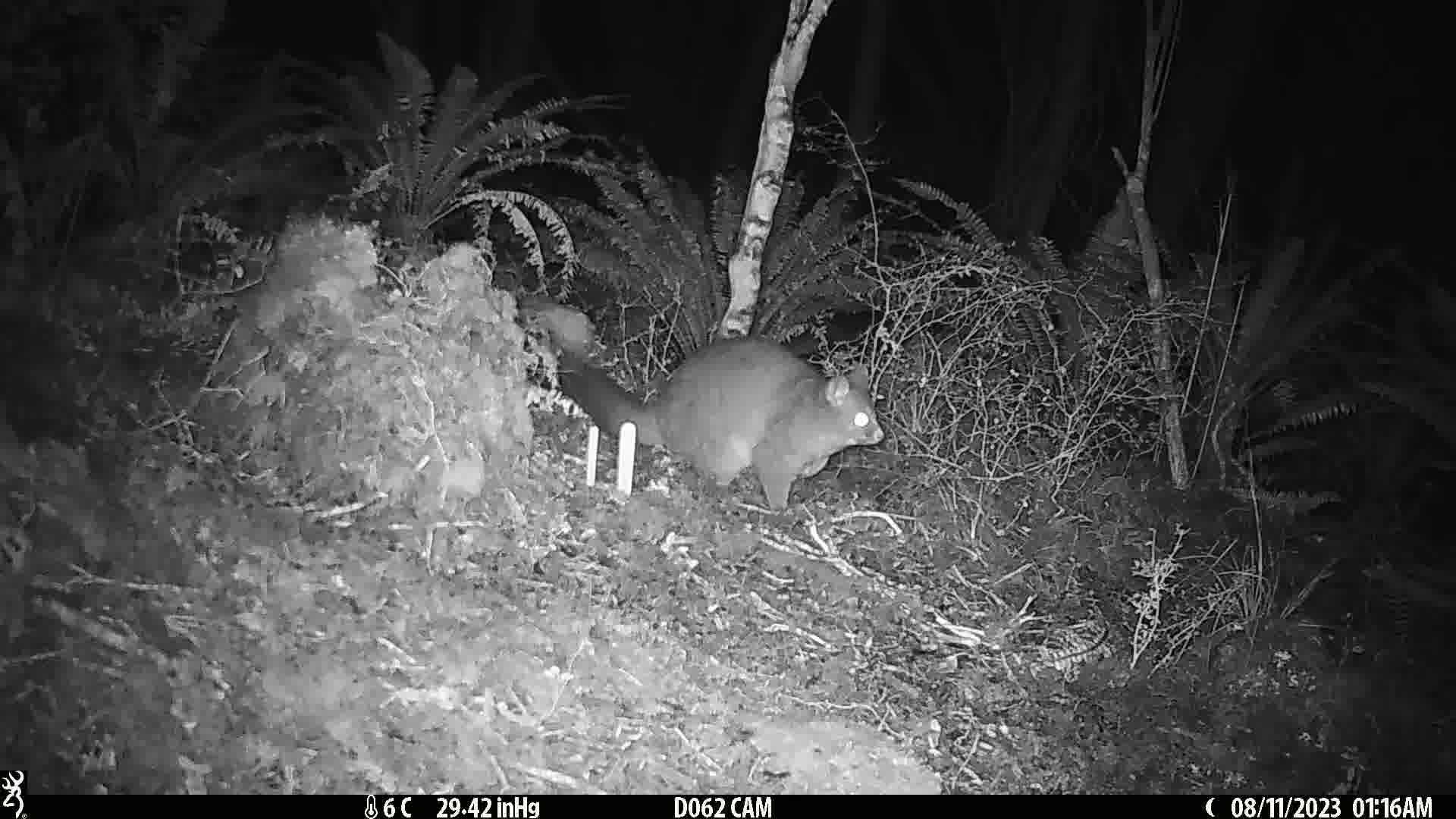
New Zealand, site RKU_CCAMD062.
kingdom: Animalia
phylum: Chordata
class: Mammalia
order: Diprotodontia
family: Phalangeridae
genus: Trichosurus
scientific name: Trichosurus vulpecula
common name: common brushtail possum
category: possum